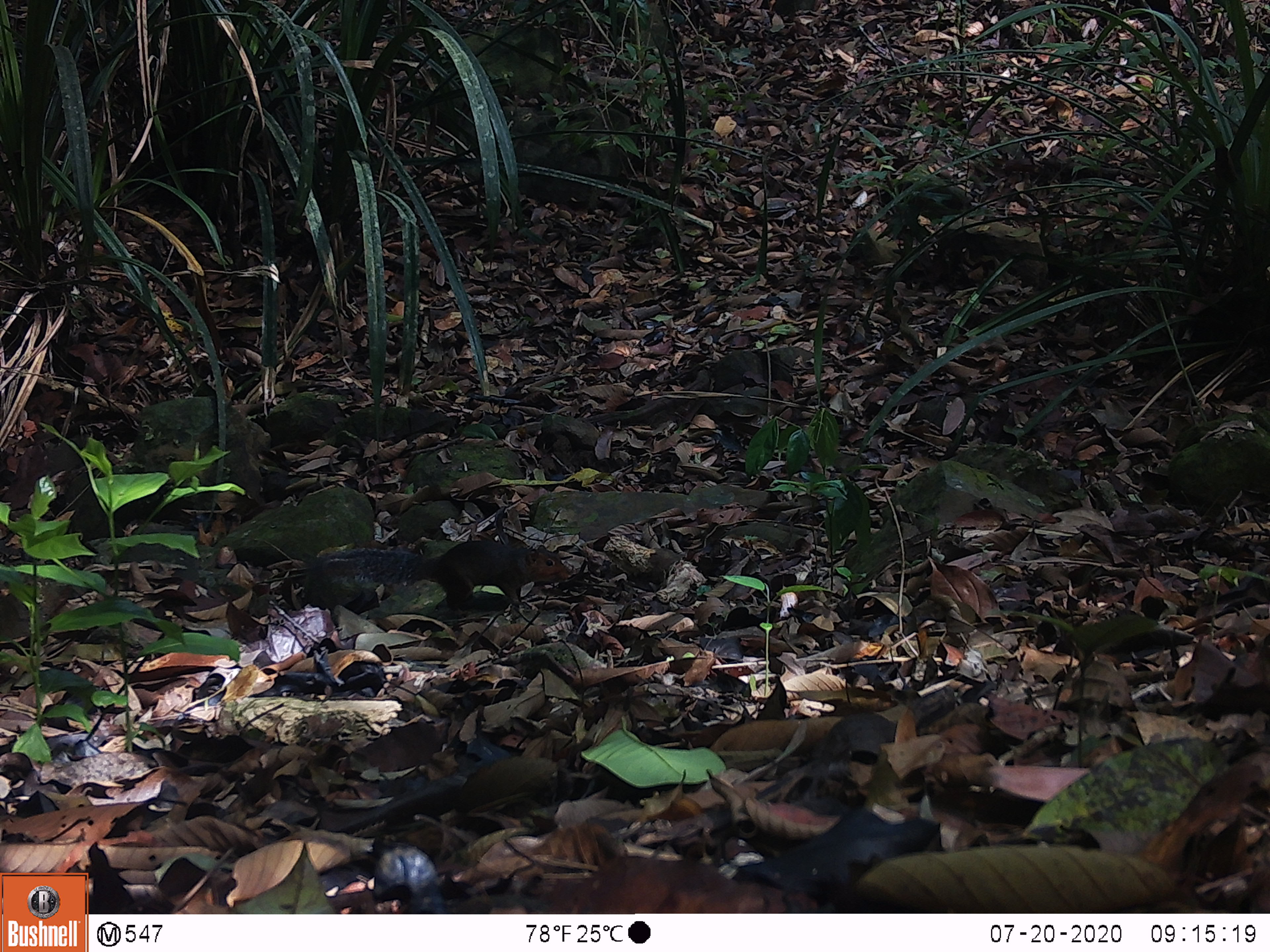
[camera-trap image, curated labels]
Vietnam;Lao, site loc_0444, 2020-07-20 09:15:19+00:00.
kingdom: Animalia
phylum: Chordata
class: Mammalia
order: Rodentia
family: Sciuridae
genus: Dremomys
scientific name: Dremomys rufigenis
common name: red-cheeked squirrel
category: red cheeked squirrel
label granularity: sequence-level